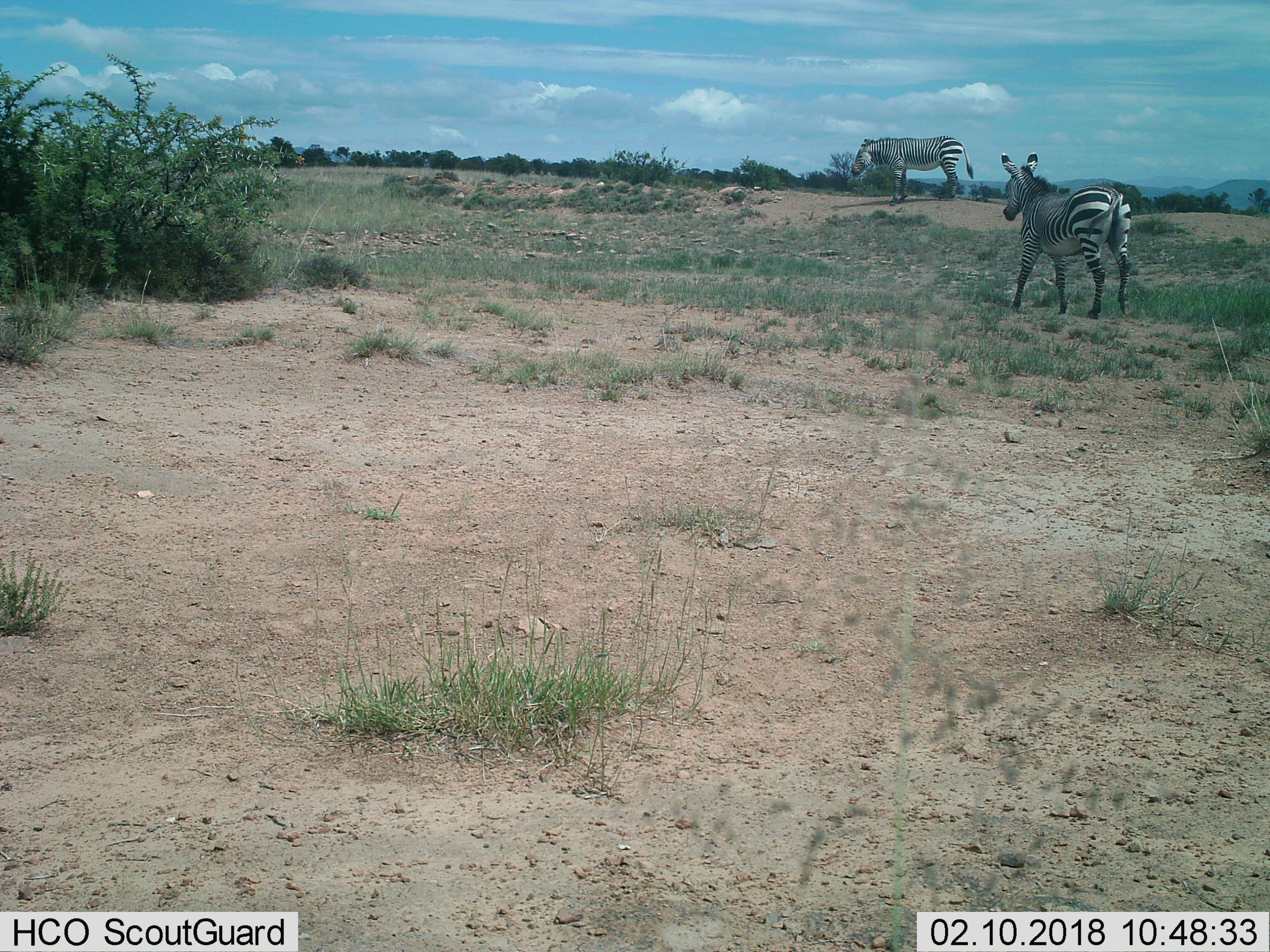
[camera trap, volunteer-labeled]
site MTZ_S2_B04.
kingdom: Animalia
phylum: Chordata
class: Mammalia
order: Perissodactyla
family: Equidae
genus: Equus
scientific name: Equus zebra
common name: mountain zebra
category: zebramountain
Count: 2.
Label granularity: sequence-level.